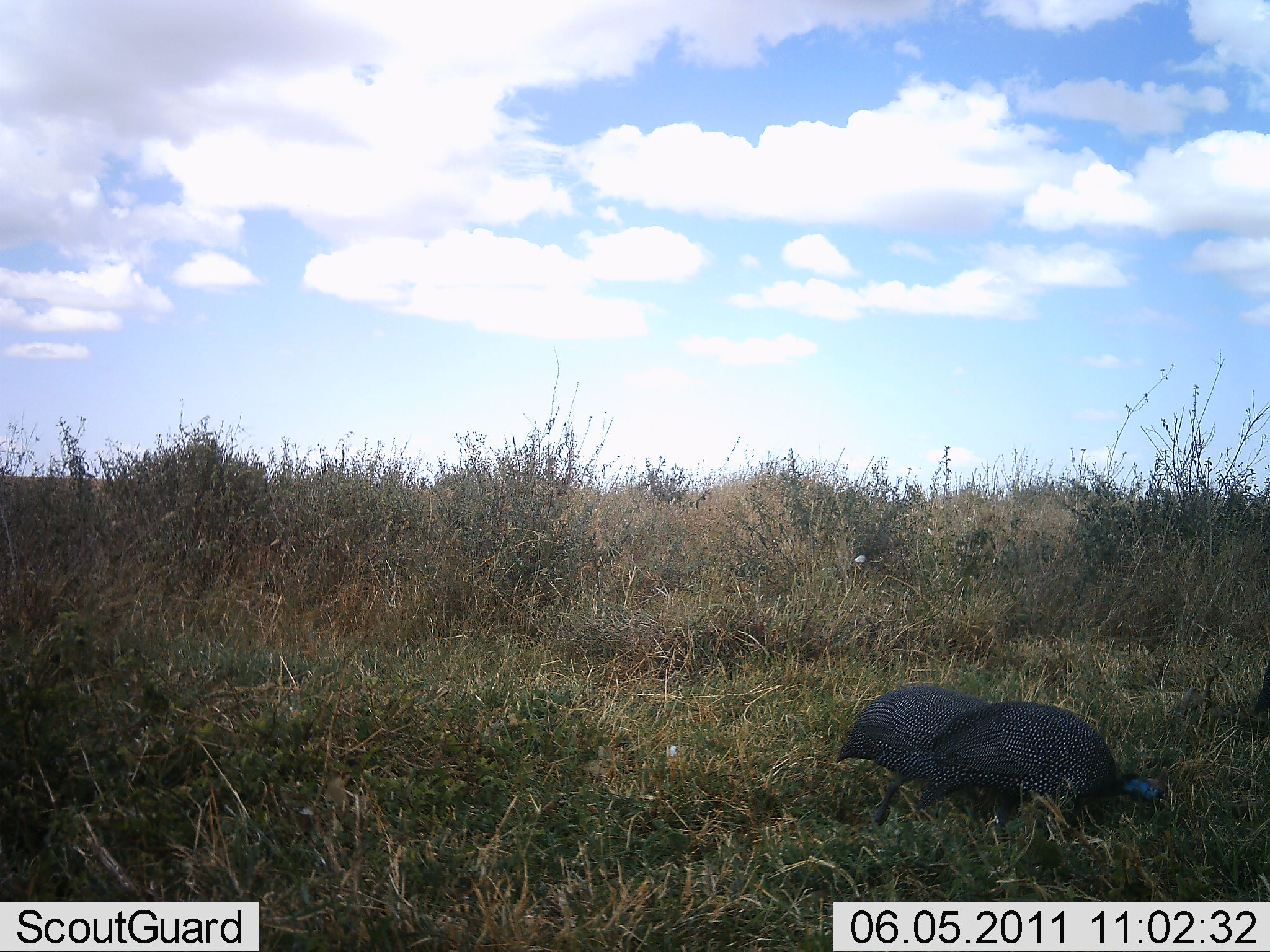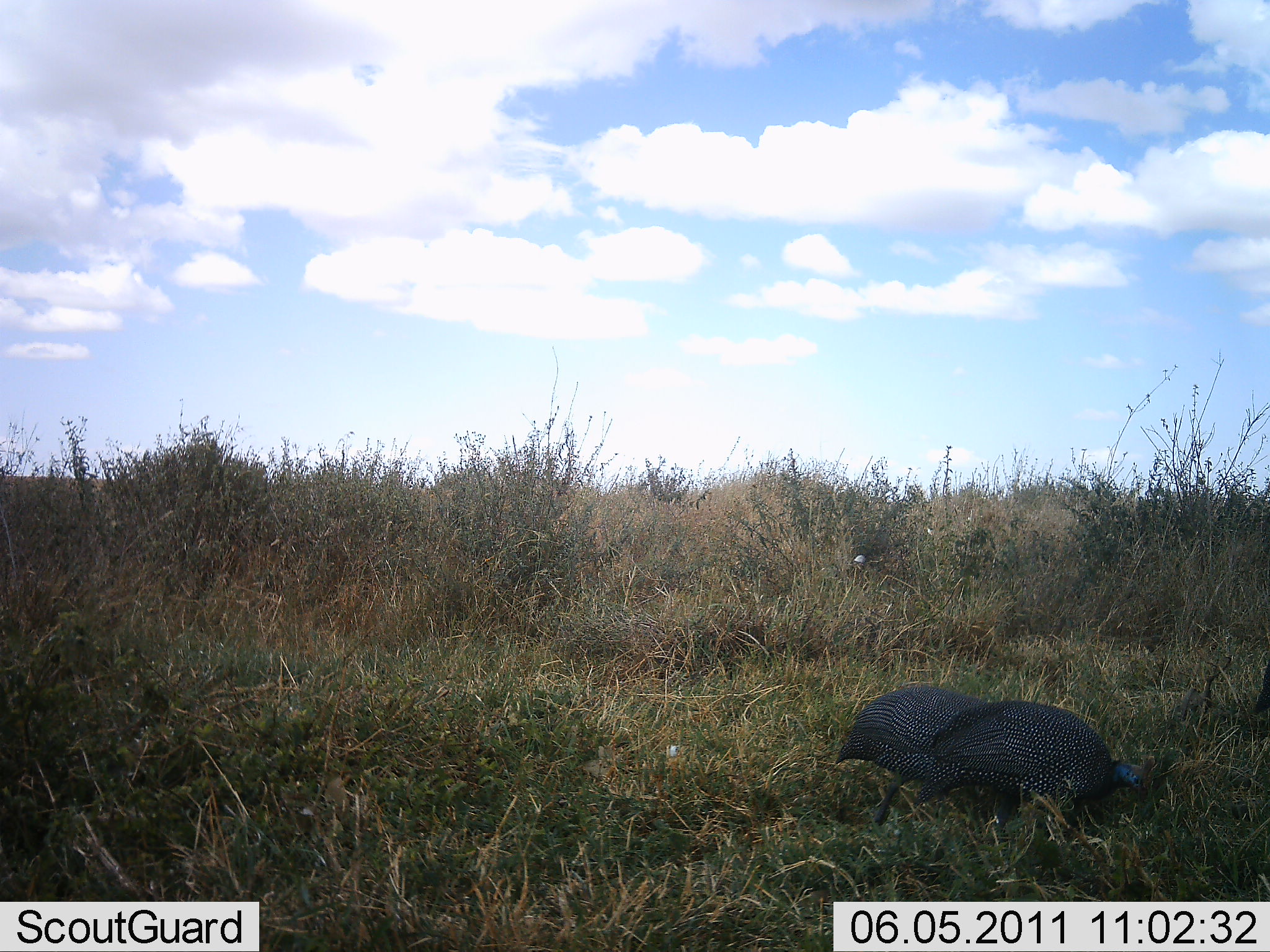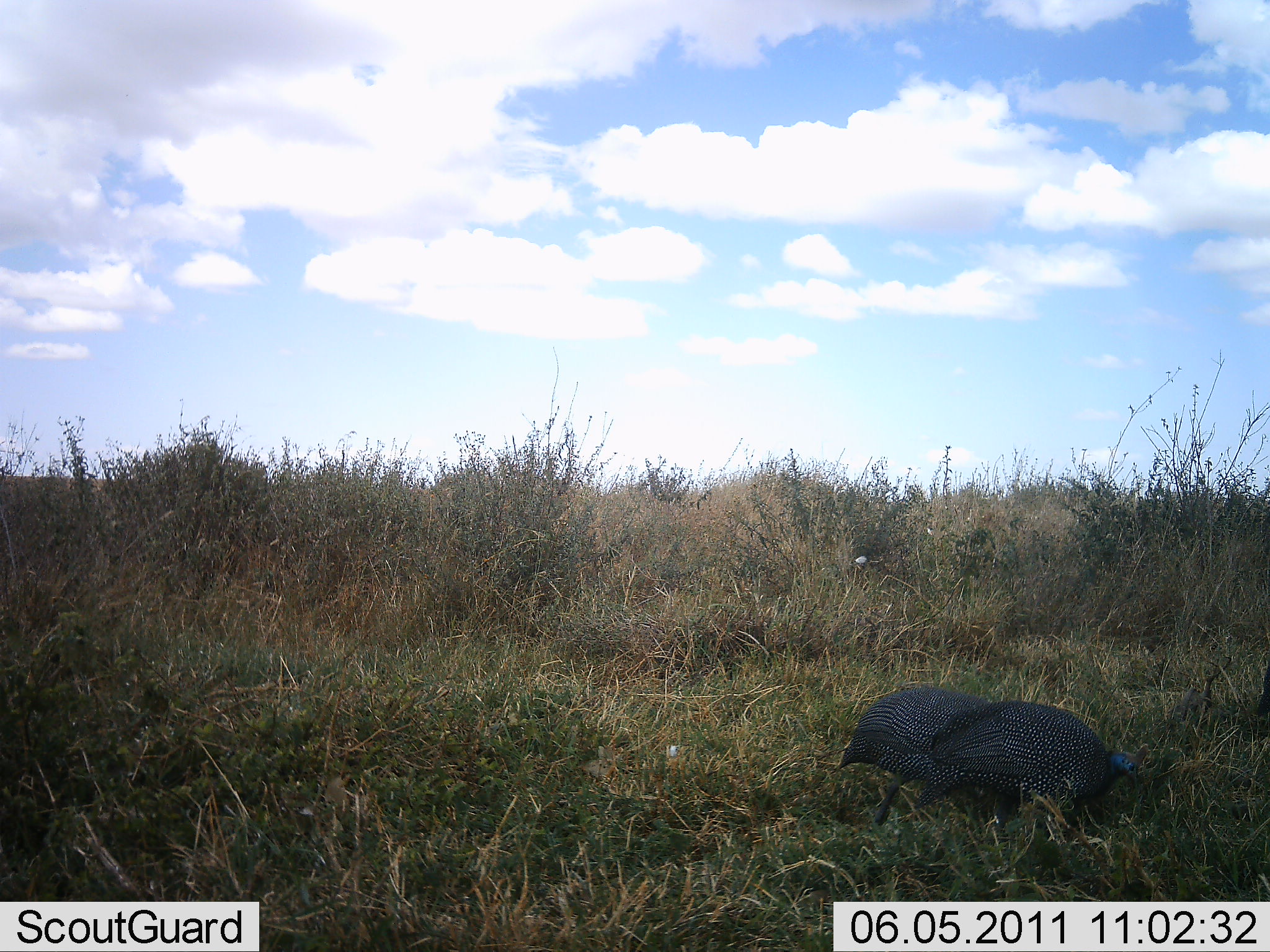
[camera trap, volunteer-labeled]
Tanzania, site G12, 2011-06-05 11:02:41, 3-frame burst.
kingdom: Animalia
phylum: Chordata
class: Aves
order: Galliformes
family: Numididae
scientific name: Numididae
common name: guinea fowl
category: guineafowl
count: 2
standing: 0%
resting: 0%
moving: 0%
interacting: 0%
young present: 0%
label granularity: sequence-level